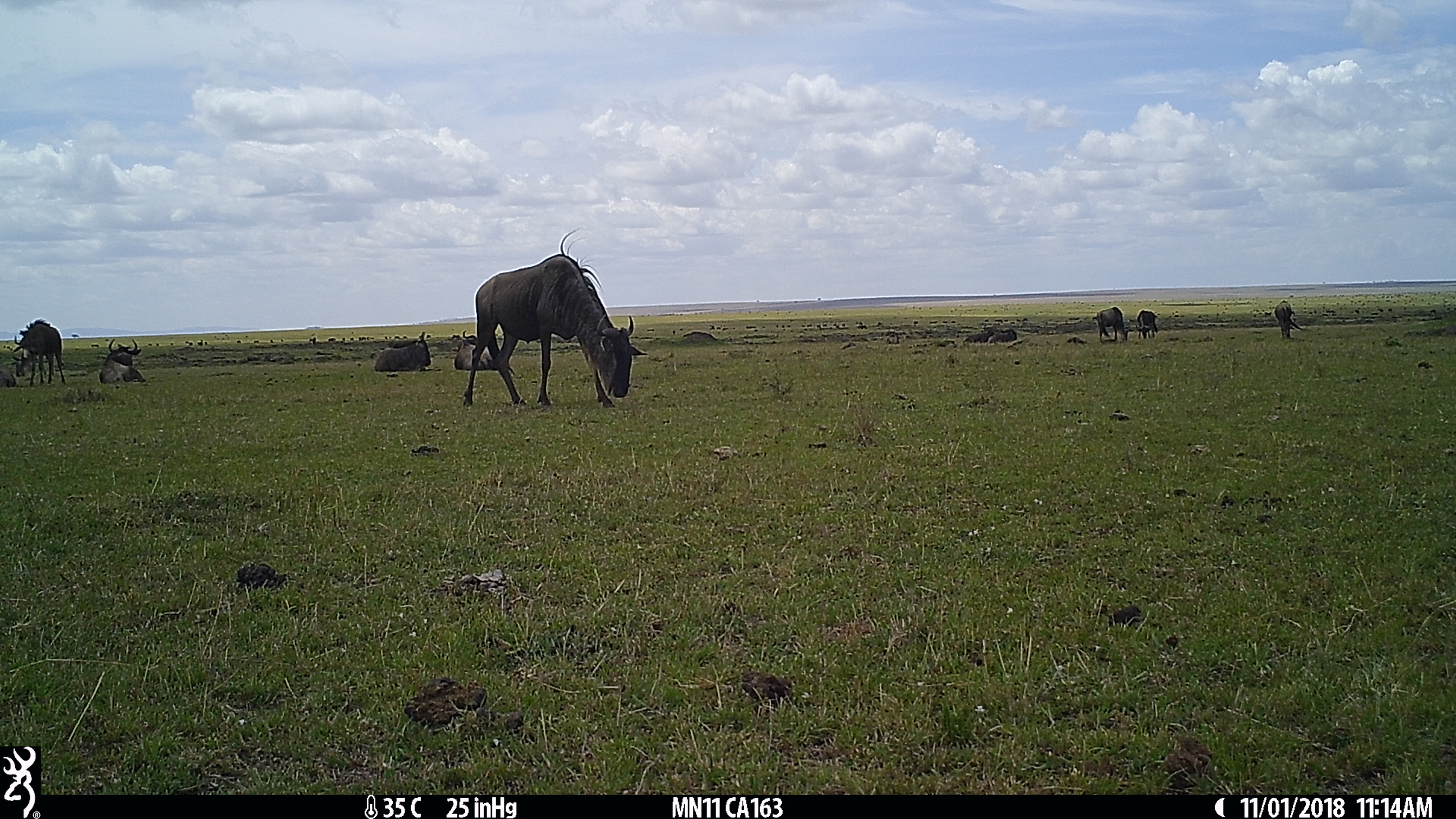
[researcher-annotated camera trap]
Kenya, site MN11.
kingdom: Animalia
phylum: Chordata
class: Mammalia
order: Artiodactyla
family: Bovidae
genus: Connochaetes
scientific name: Connochaetes taurinus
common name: blue wildebeest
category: wildebeest